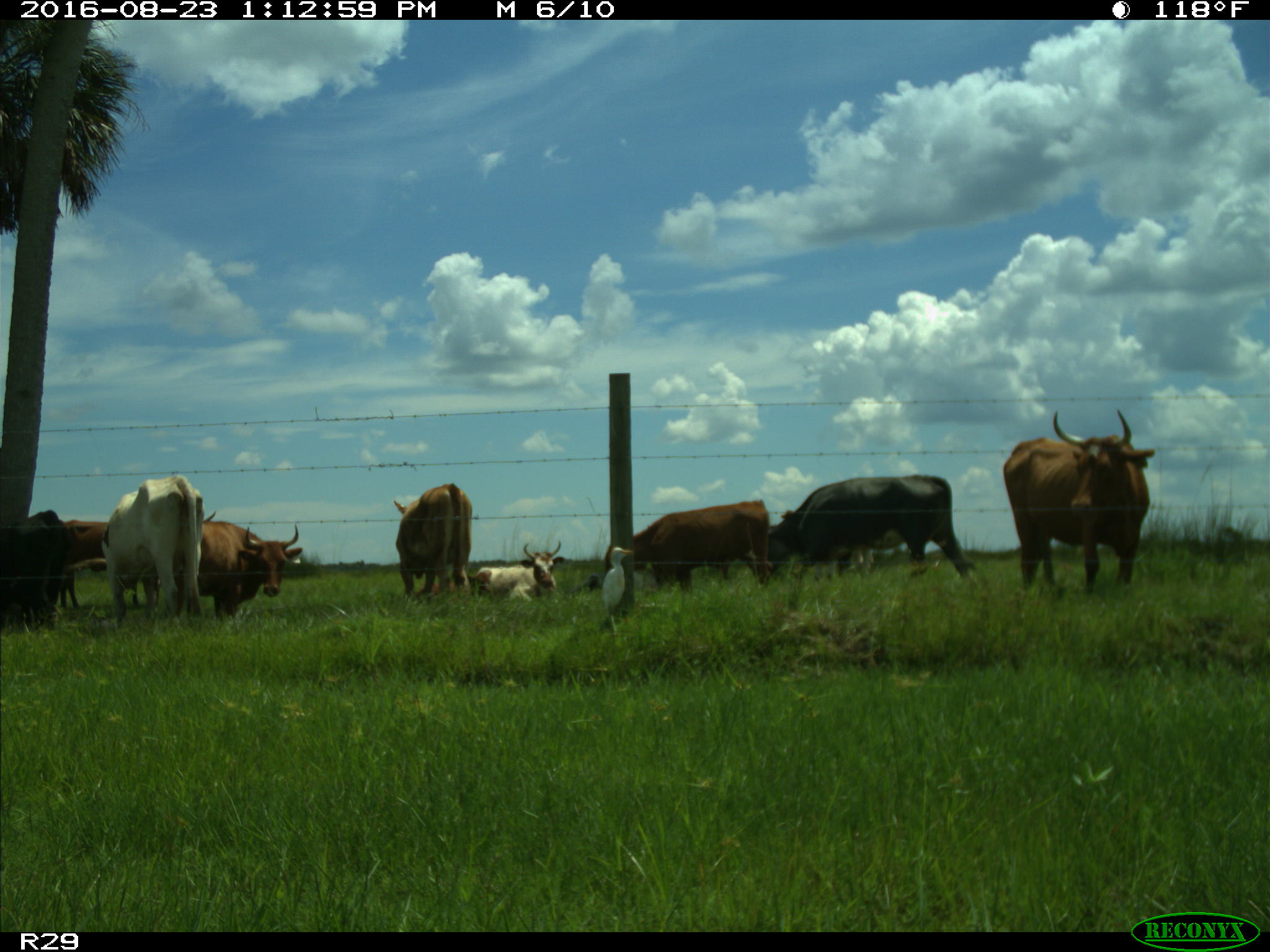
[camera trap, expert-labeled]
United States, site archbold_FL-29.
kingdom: Animalia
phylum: Chordata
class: Mammalia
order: Artiodactyla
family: Bovidae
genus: Bos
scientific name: Bos taurus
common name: domestic cow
Bos taurus (domestic cow).